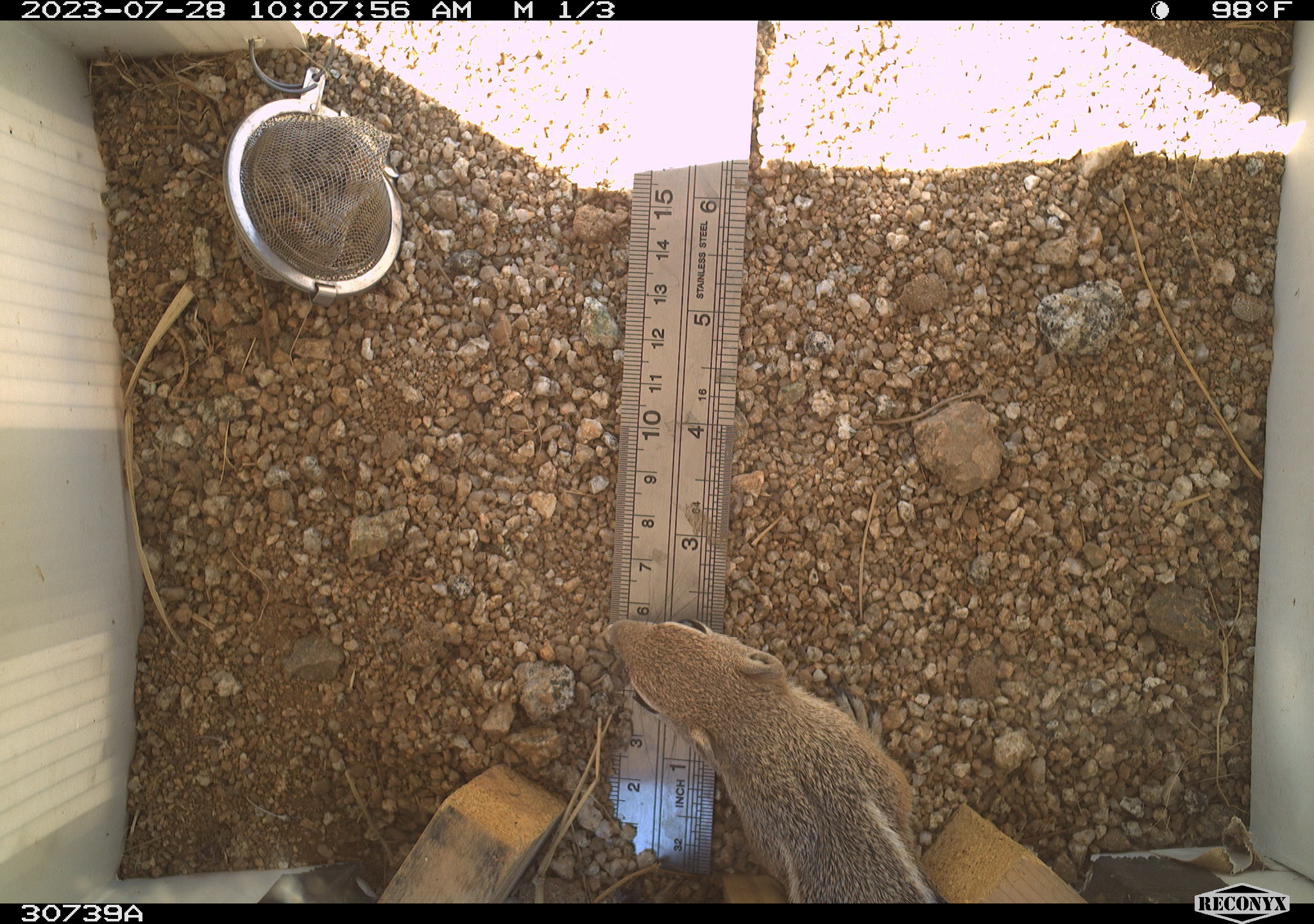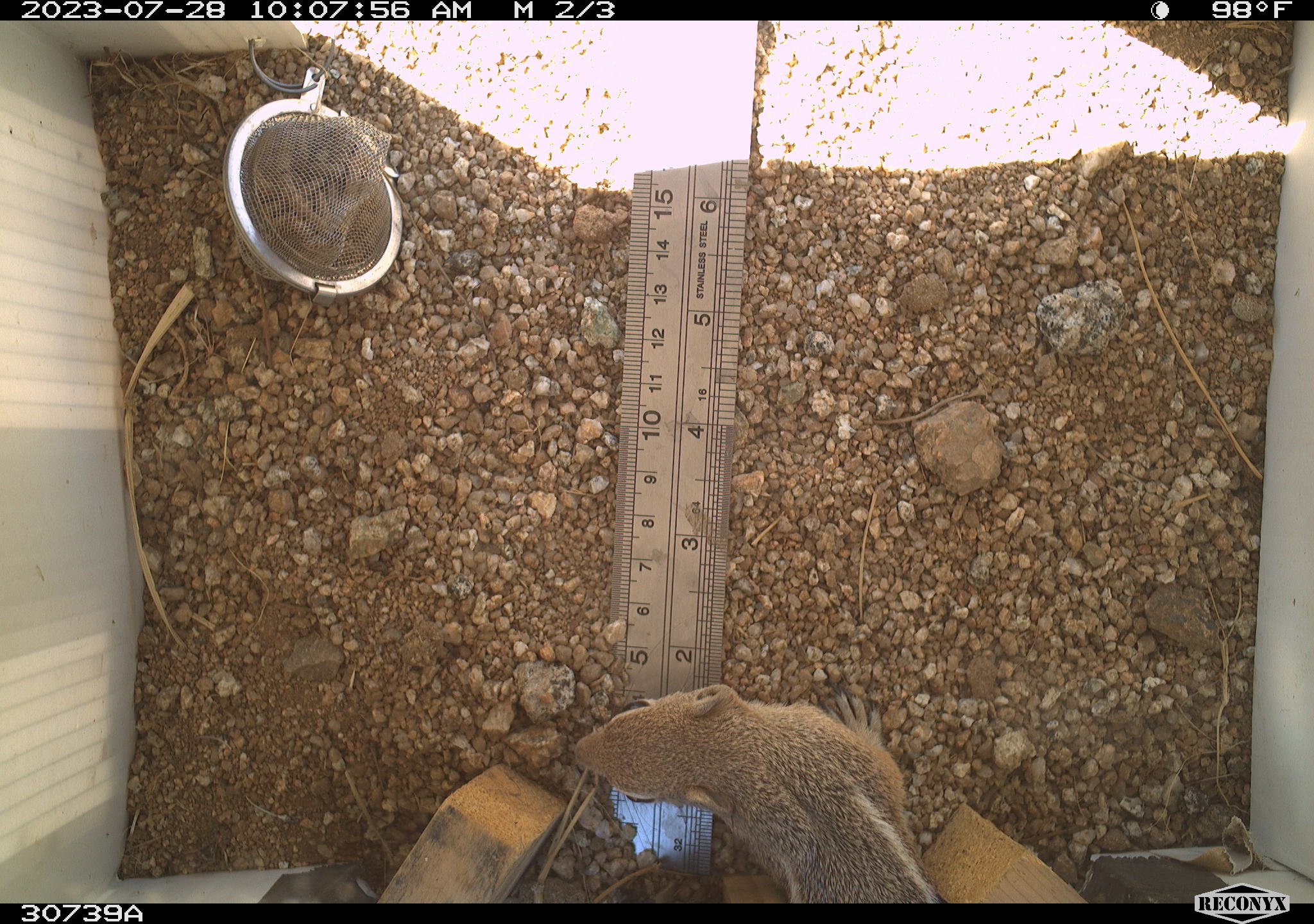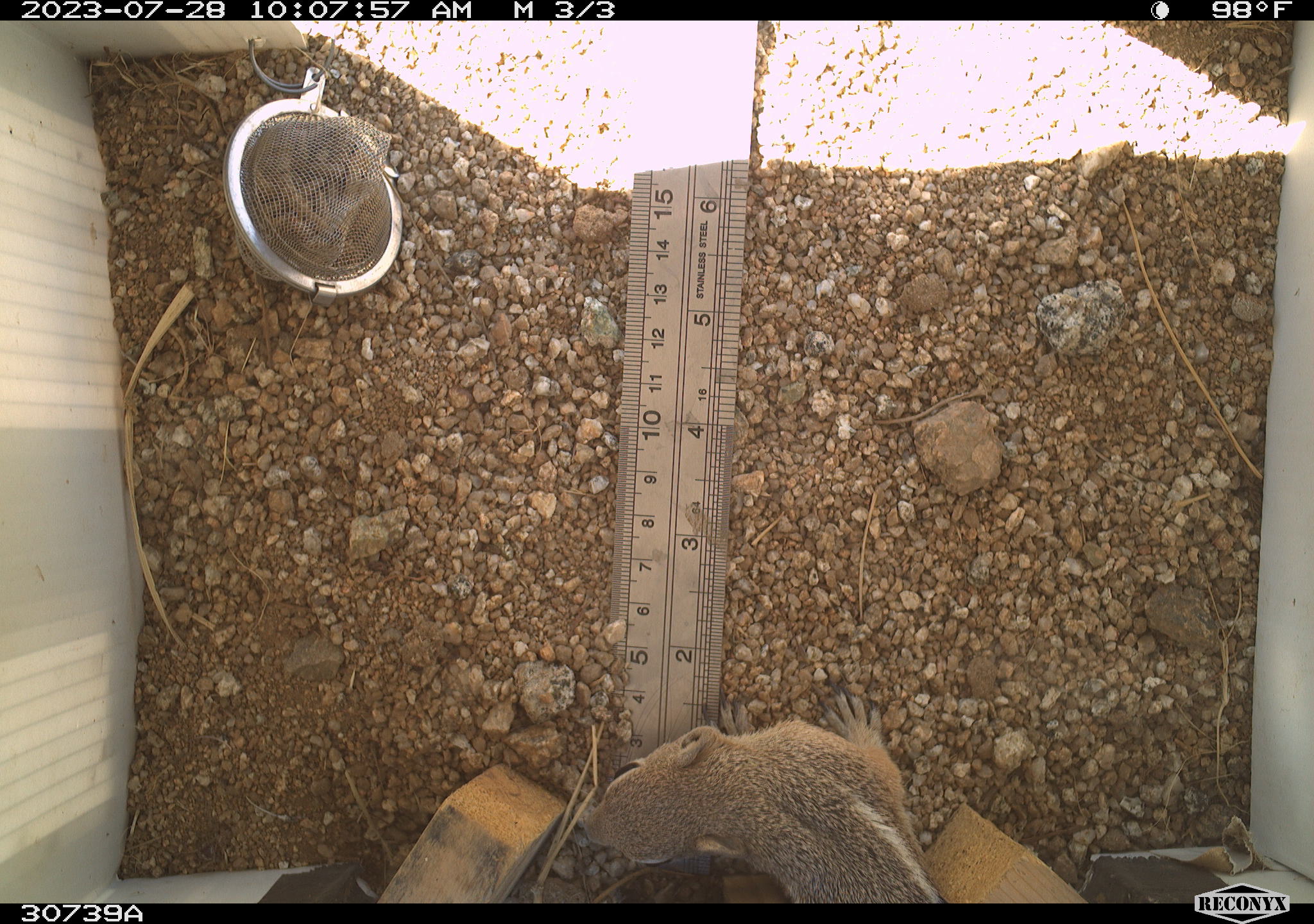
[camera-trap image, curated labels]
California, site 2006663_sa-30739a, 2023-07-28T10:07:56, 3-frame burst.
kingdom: Animalia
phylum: Chordata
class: Mammalia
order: Rodentia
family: Sciuridae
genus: Ammospermophilus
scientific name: Ammospermophilus leucurus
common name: white-tailed antelope squirrel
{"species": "white-tailed antelope squirrel (Ammospermophilus leucurus)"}